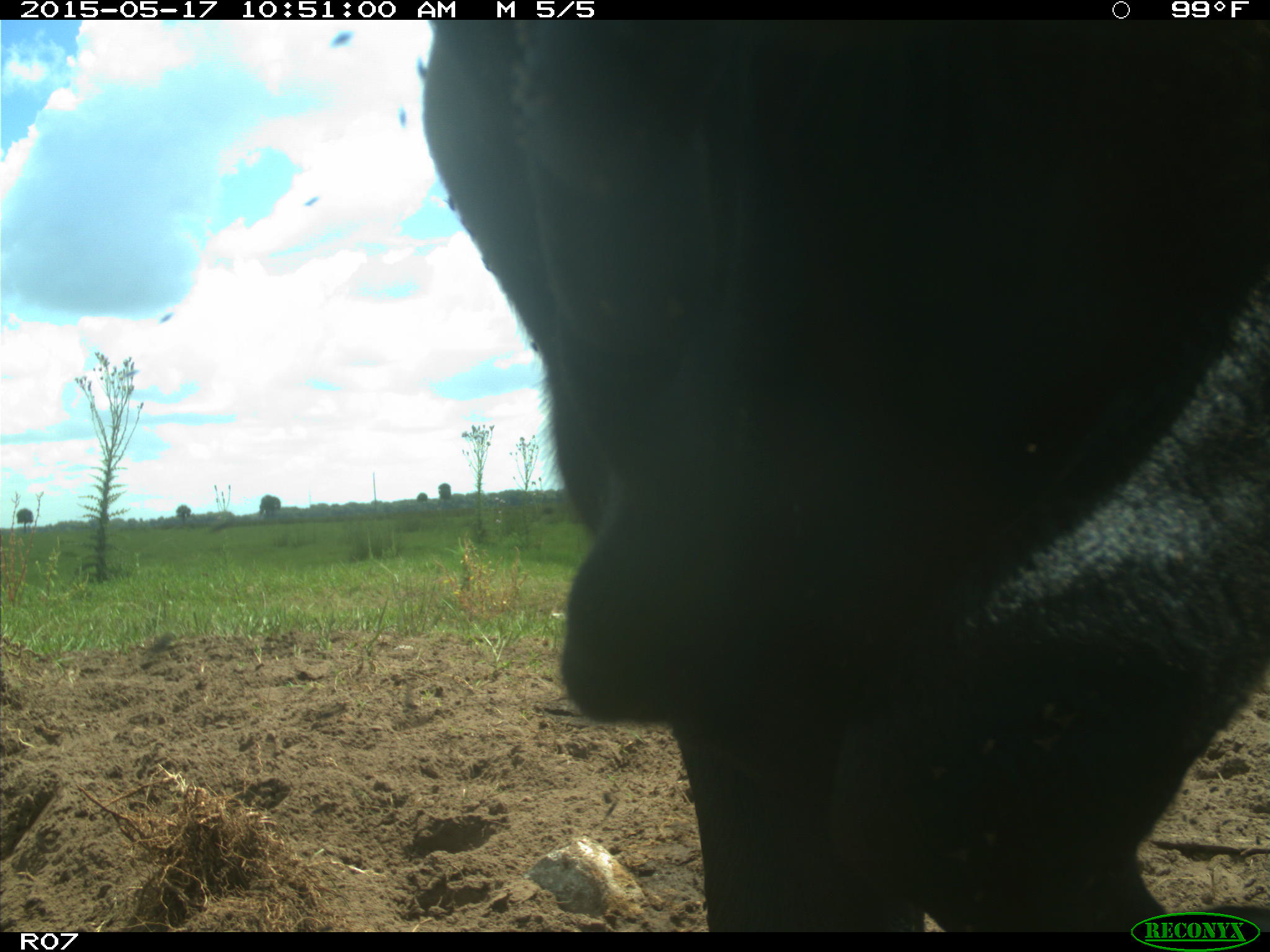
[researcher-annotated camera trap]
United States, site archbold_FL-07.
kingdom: Animalia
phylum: Chordata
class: Mammalia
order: Artiodactyla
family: Bovidae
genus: Bos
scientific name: Bos taurus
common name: domestic cow